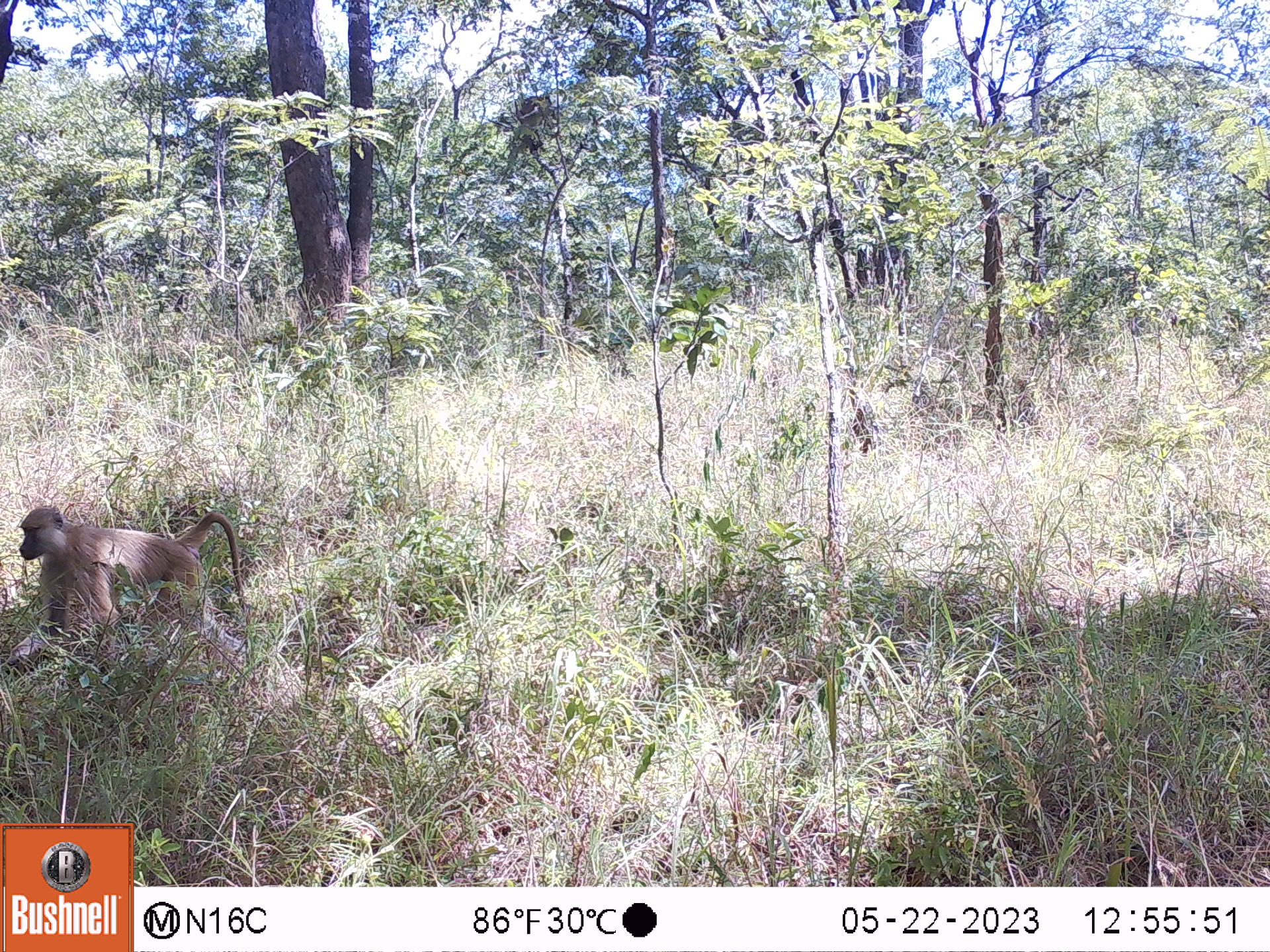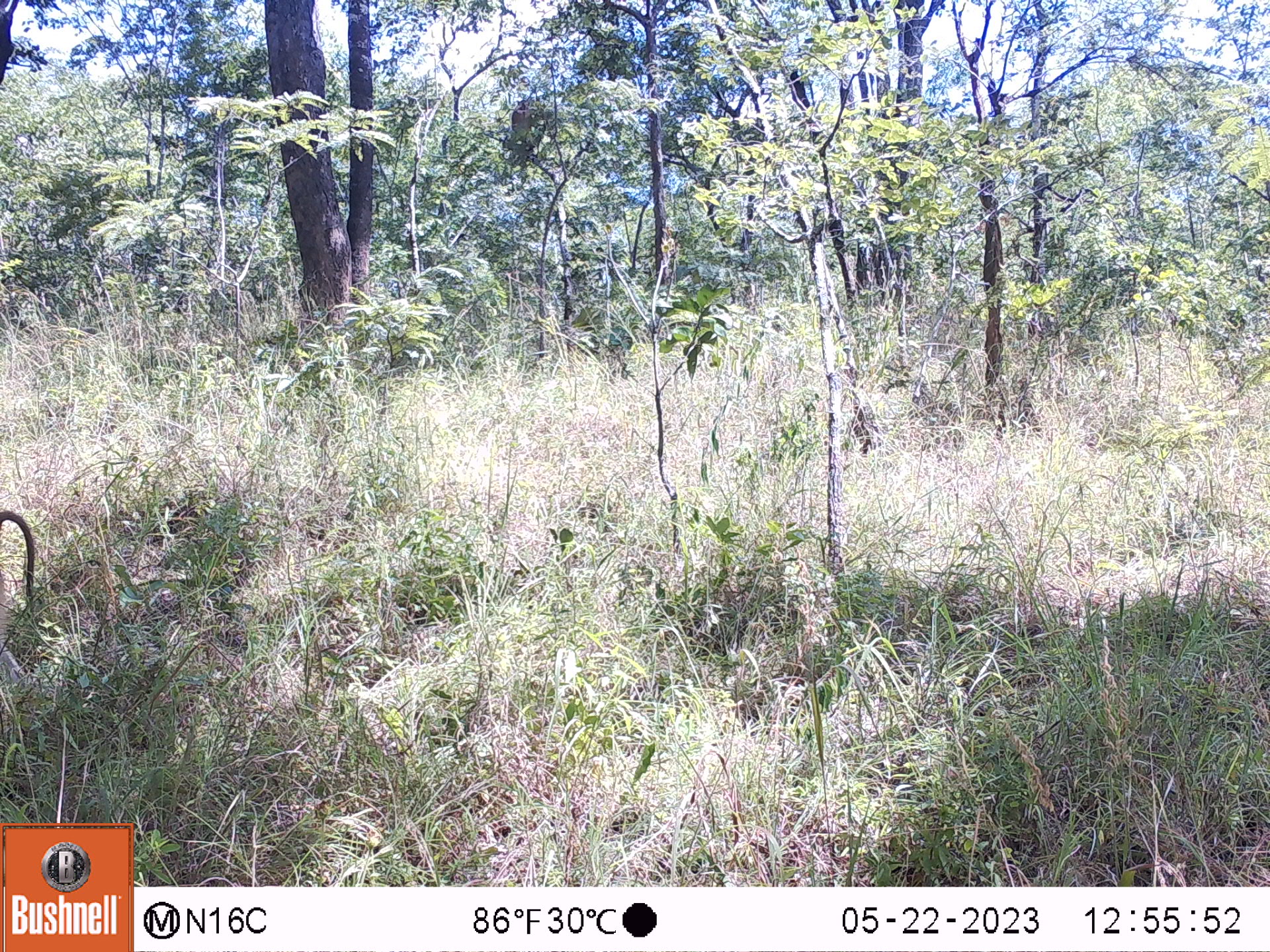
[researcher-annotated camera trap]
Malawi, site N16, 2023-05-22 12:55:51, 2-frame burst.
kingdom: Animalia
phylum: Chordata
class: Mammalia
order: Primates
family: Cercopithecidae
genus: Papio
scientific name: Papio cynocephalus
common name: yellow baboon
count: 1